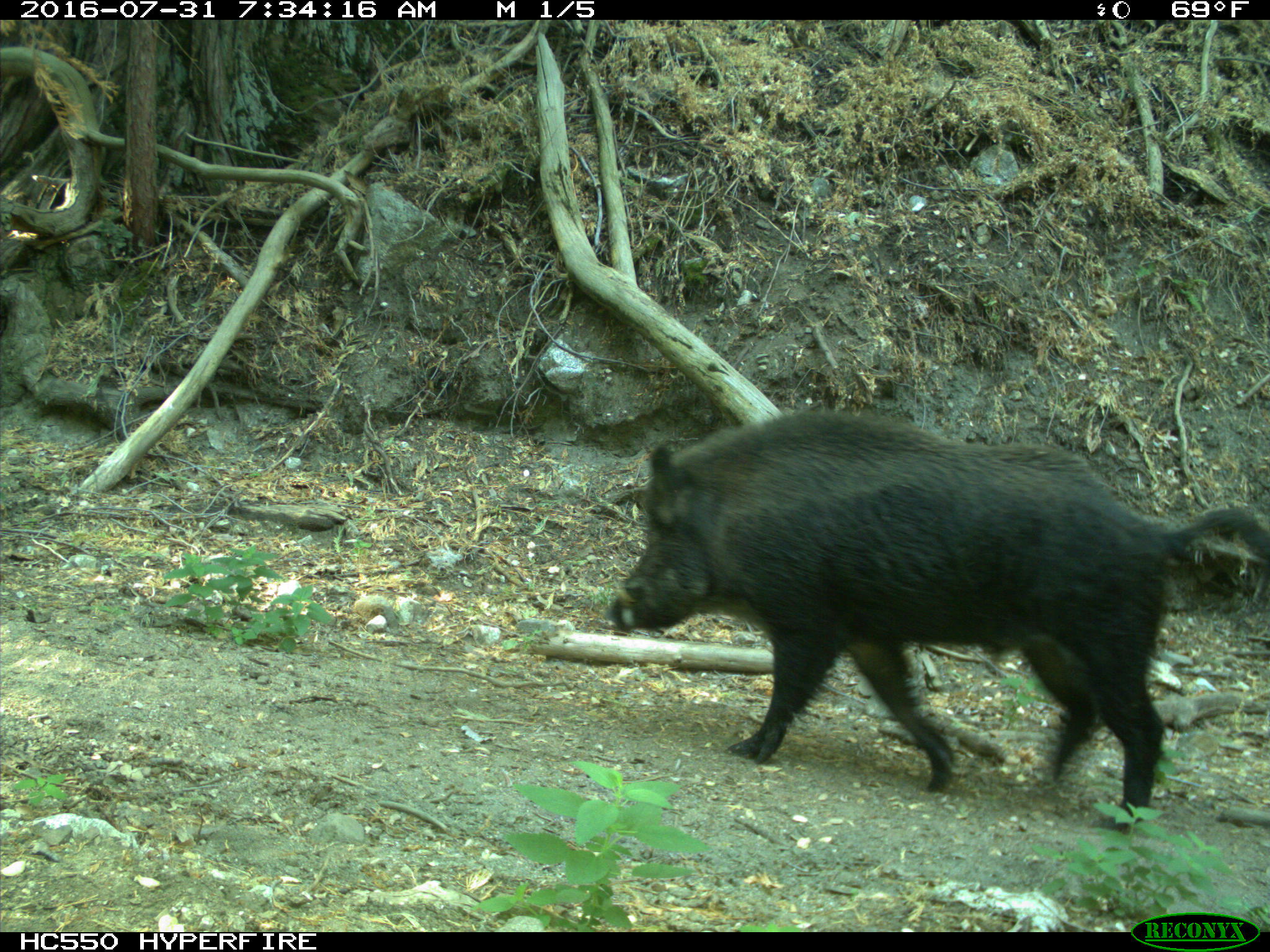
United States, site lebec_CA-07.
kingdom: Animalia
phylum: Chordata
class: Mammalia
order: Artiodactyla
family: Suidae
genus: Sus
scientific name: Sus scrofa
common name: wild boar